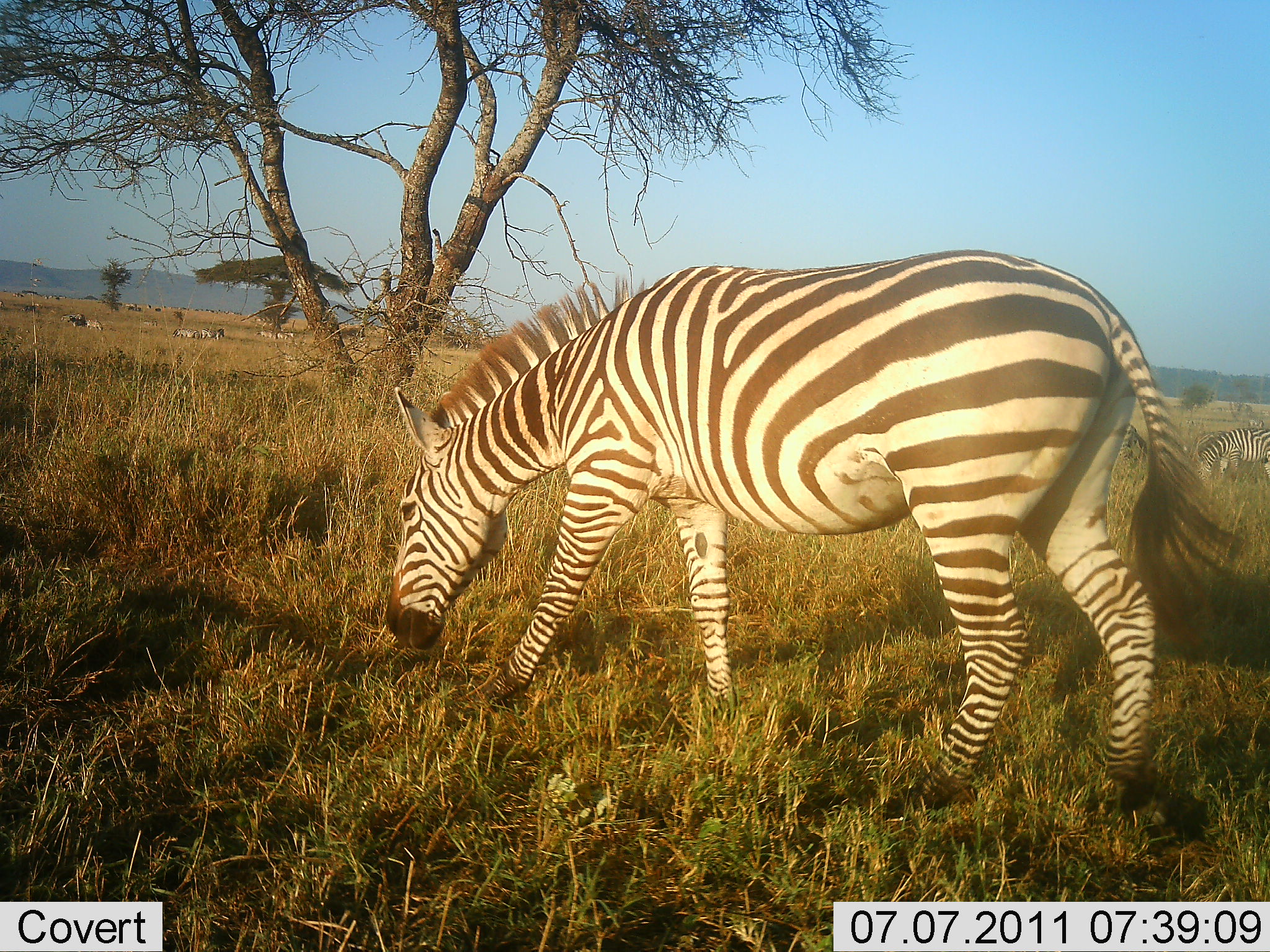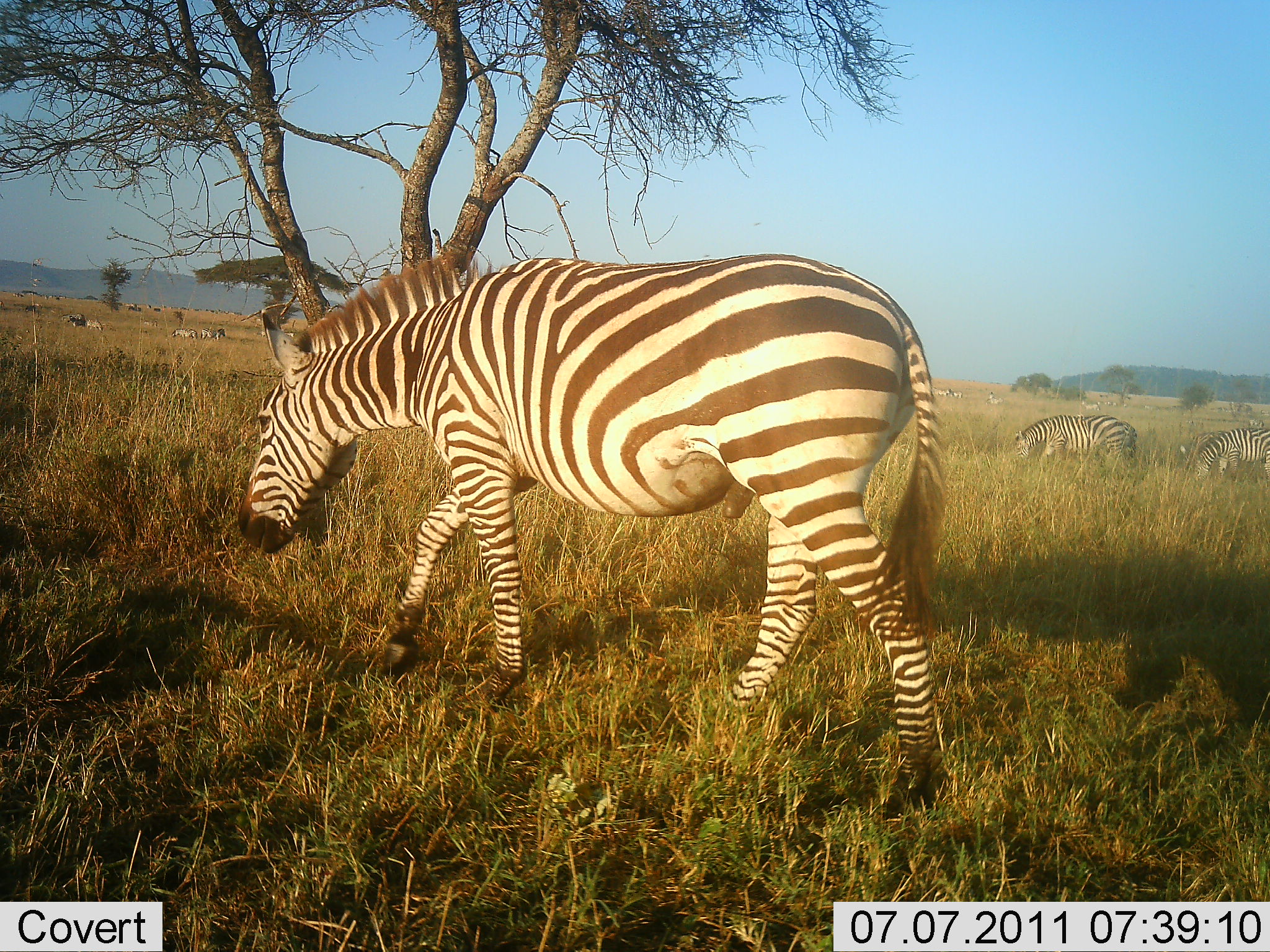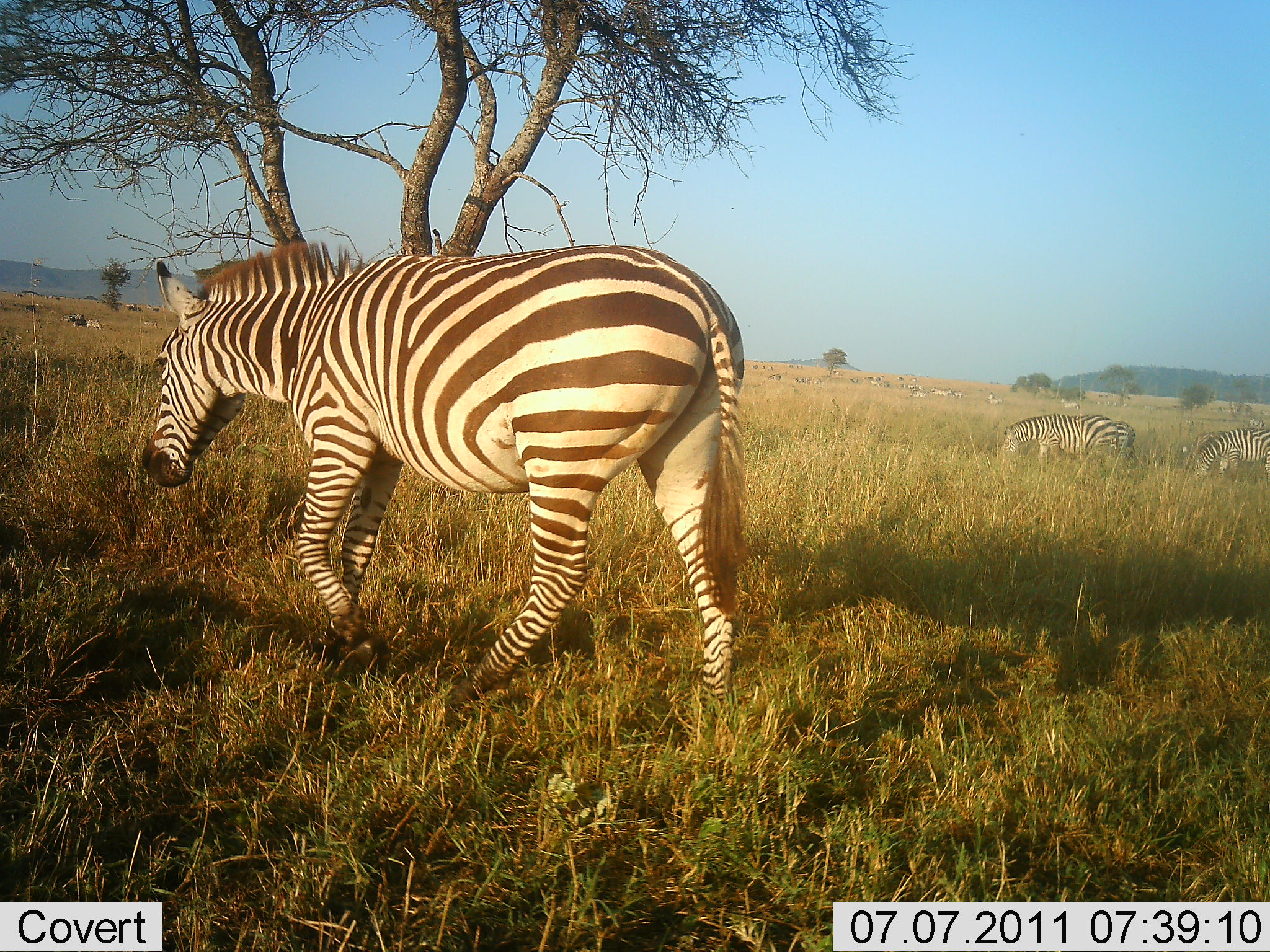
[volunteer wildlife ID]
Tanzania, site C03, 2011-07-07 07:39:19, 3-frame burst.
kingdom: Animalia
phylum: Chordata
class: Mammalia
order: Perissodactyla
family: Equidae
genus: Equus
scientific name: Equus quagga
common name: plains zebra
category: zebra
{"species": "zebra (plains zebra) (Equus quagga)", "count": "6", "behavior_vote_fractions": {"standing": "50%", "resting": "8%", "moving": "50%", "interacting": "0%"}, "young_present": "0%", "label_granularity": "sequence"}